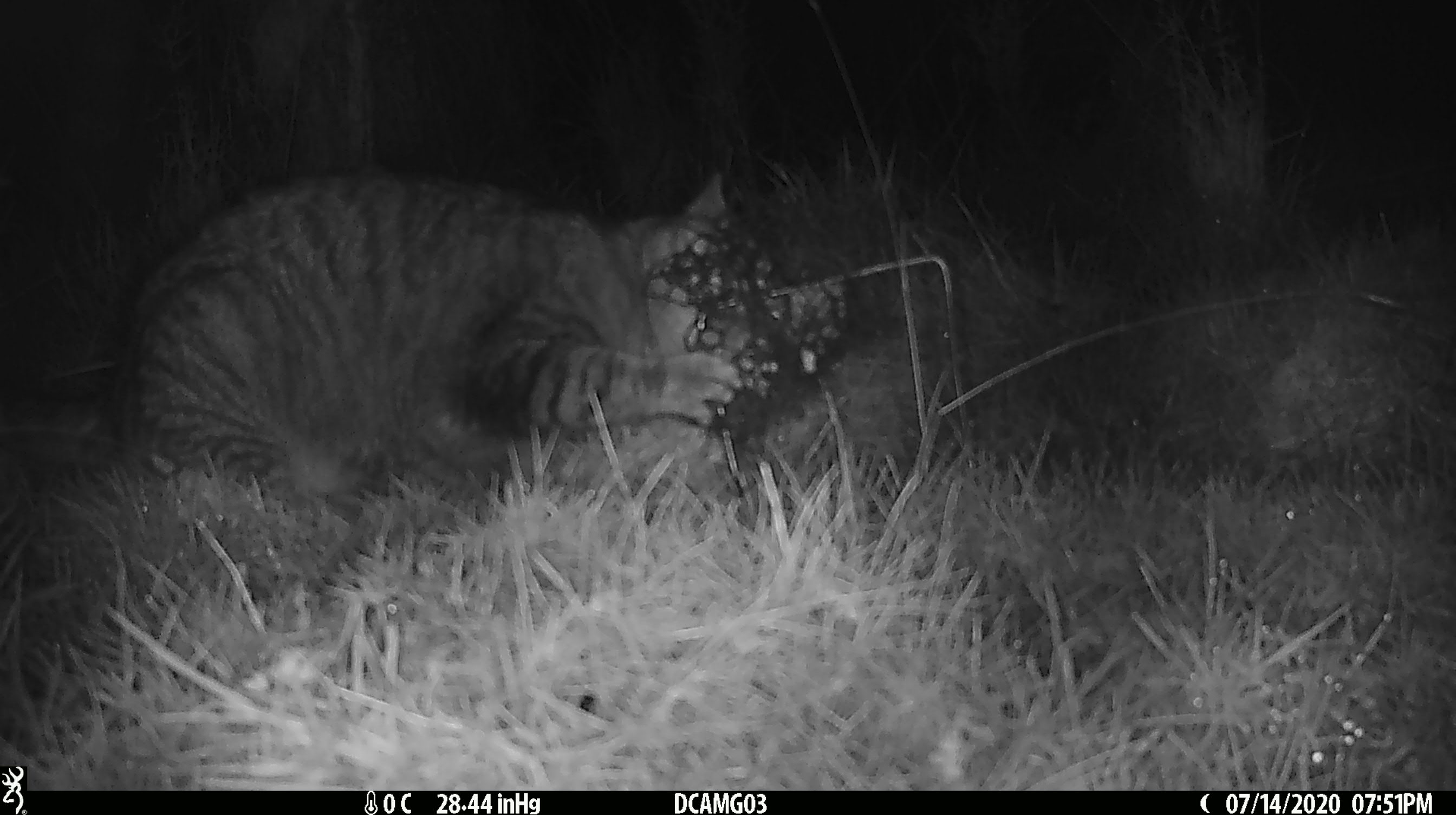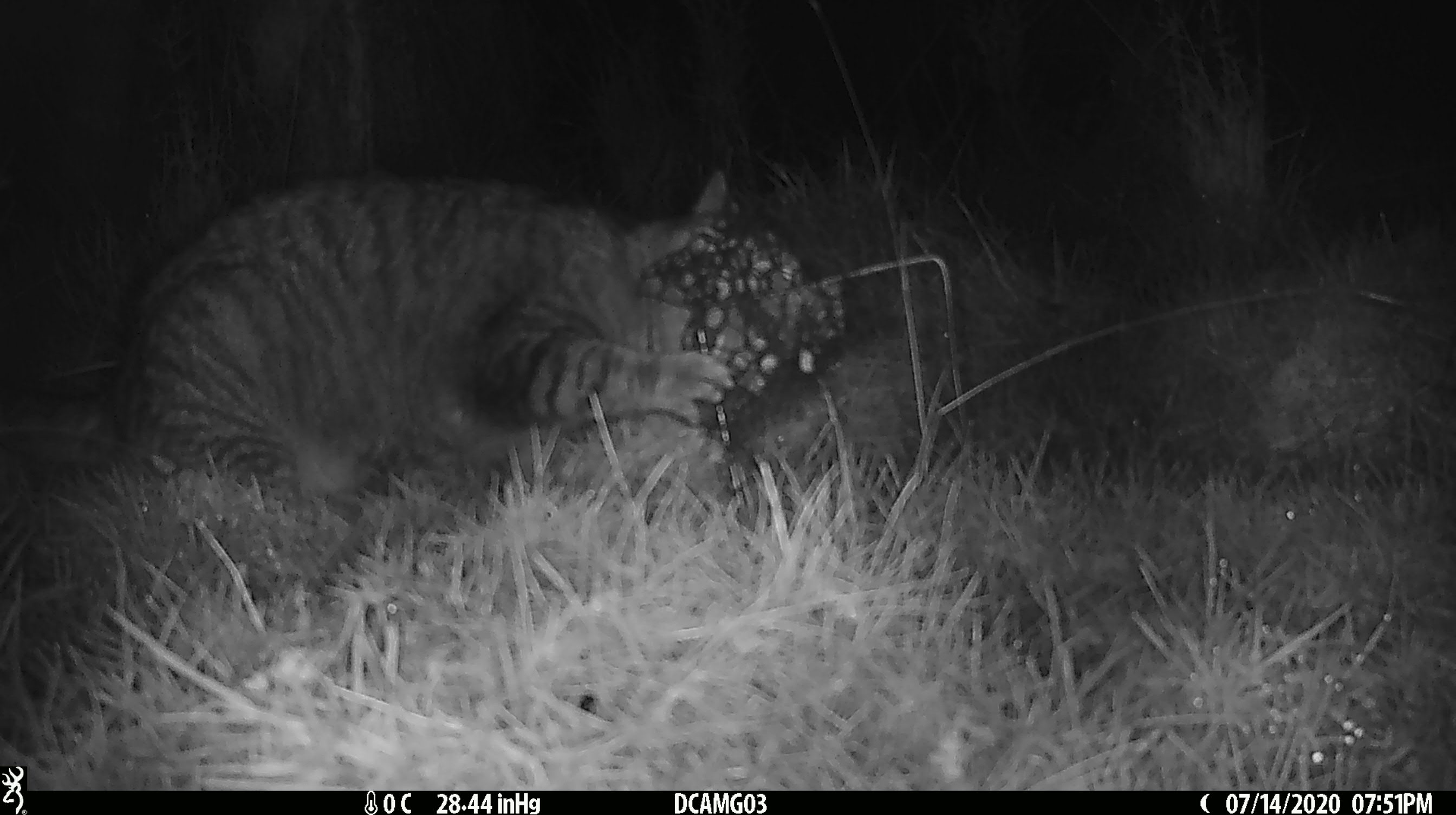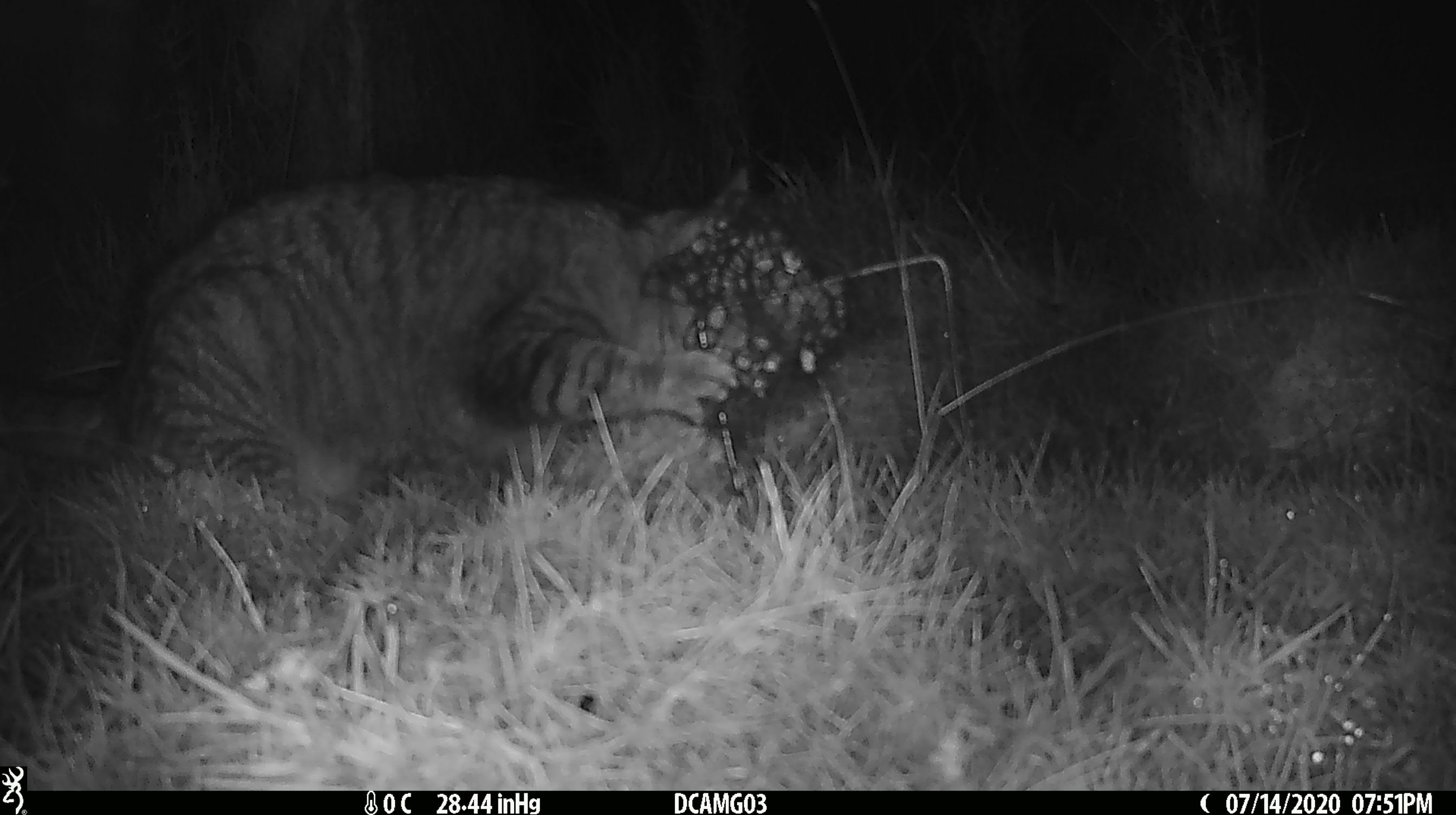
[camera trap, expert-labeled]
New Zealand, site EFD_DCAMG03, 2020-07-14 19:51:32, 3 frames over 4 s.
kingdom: Animalia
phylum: Chordata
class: Mammalia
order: Carnivora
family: Felidae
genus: Felis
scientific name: Felis catus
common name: domestic cat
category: cat